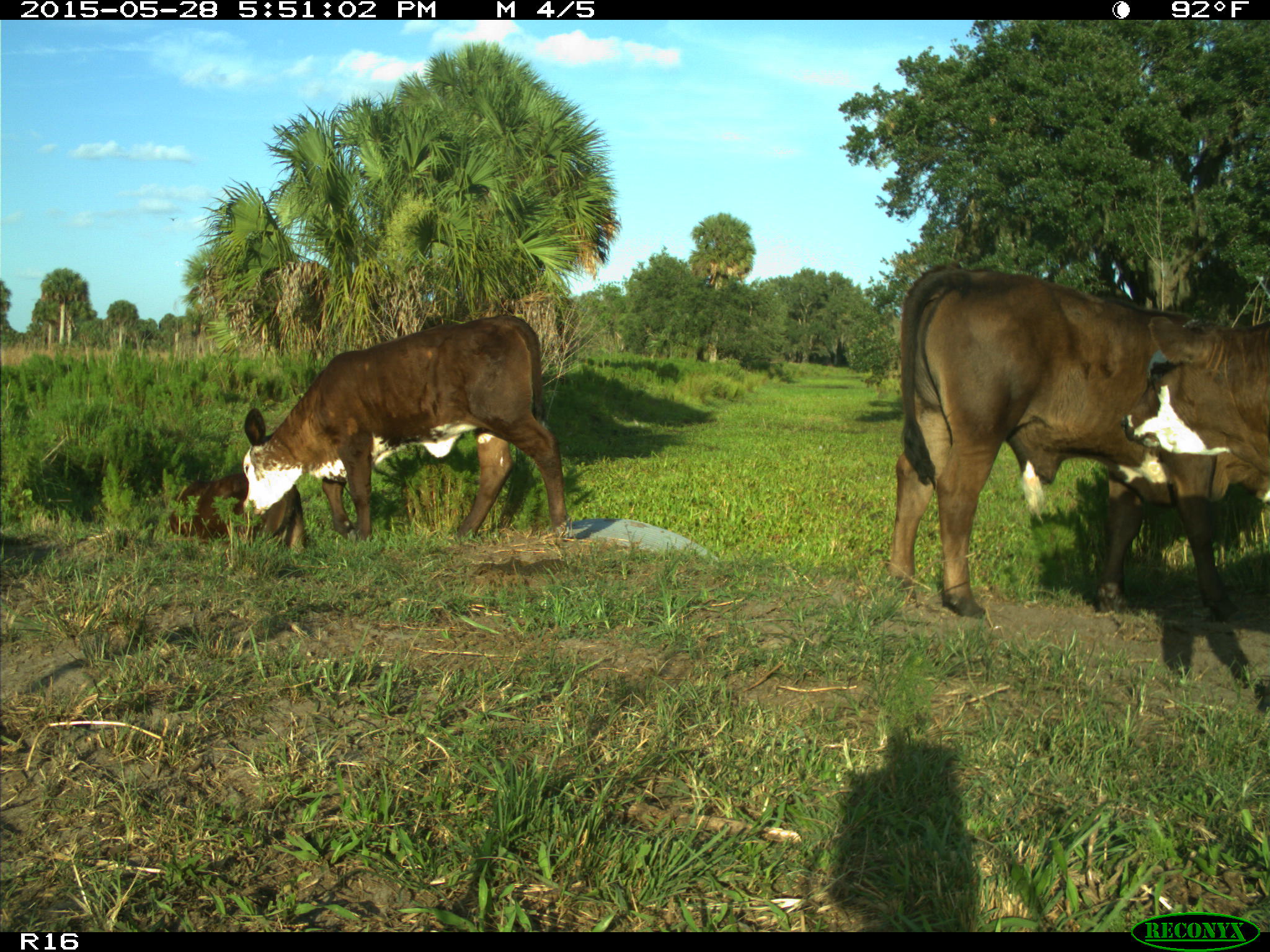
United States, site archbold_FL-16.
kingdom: Animalia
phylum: Chordata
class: Mammalia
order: Artiodactyla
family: Bovidae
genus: Bos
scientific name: Bos taurus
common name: domestic cow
Bos taurus (domestic cow).